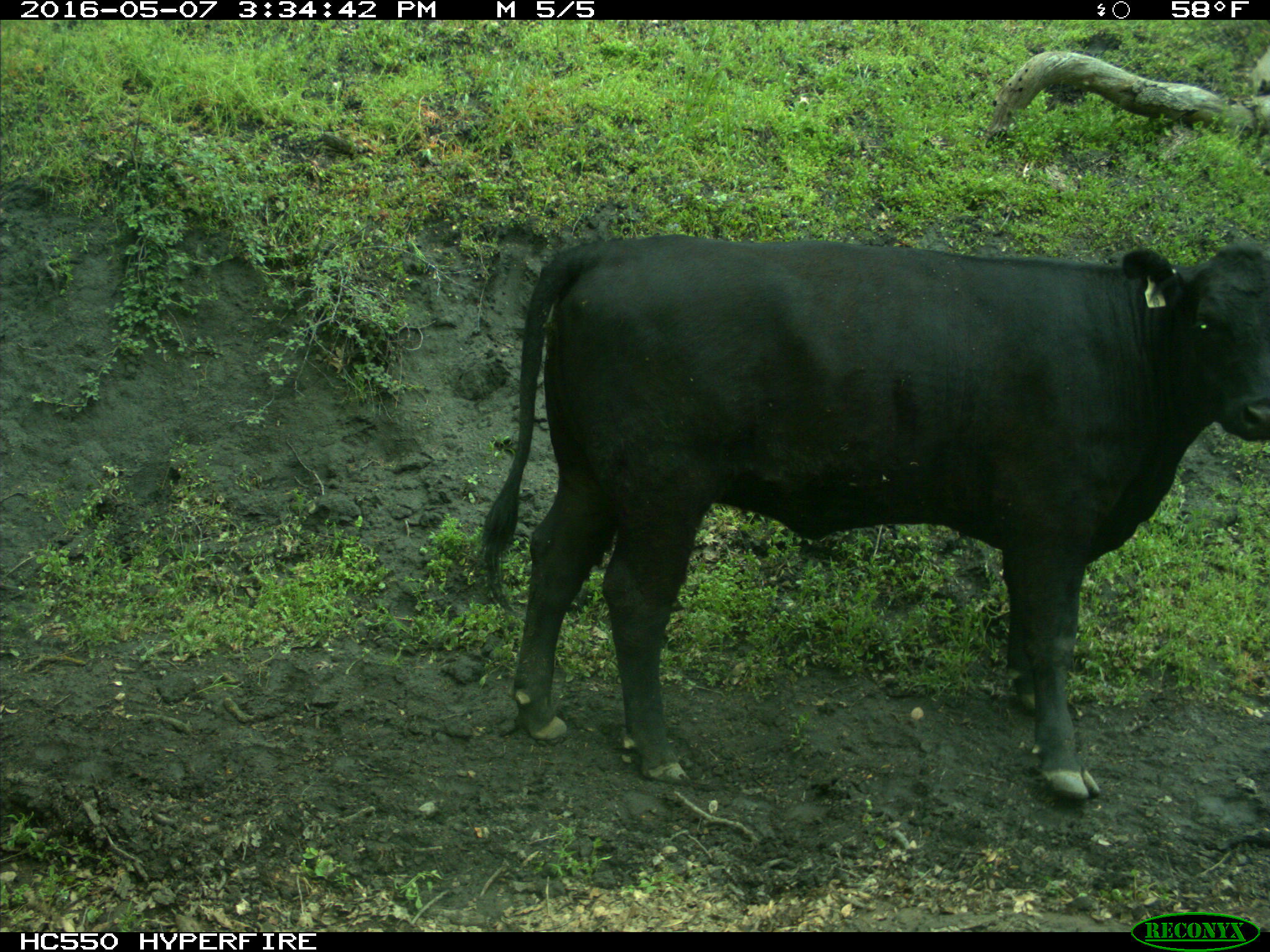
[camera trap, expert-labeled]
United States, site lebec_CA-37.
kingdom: Animalia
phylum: Chordata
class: Mammalia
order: Artiodactyla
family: Bovidae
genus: Bos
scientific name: Bos taurus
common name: domestic cow